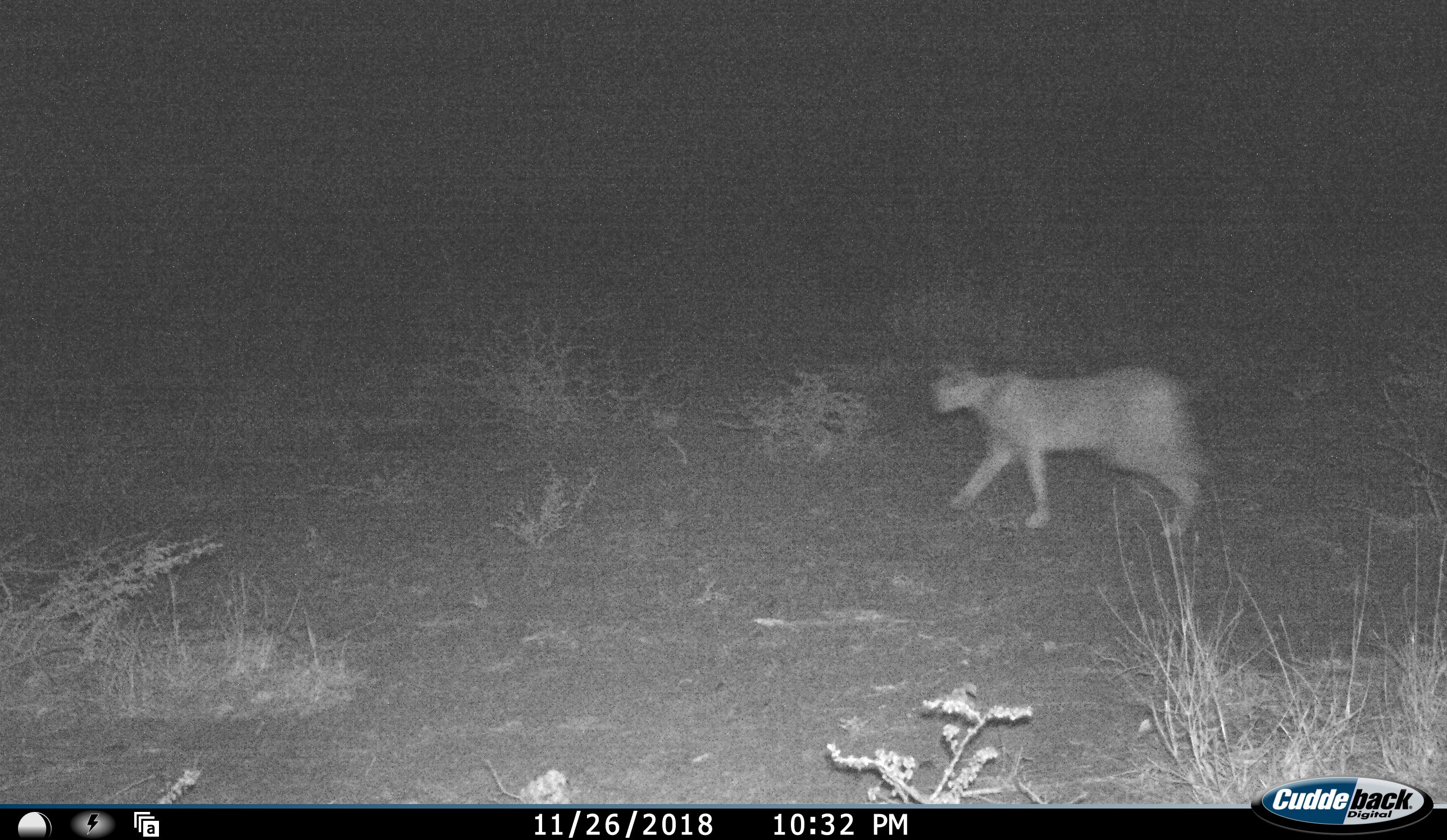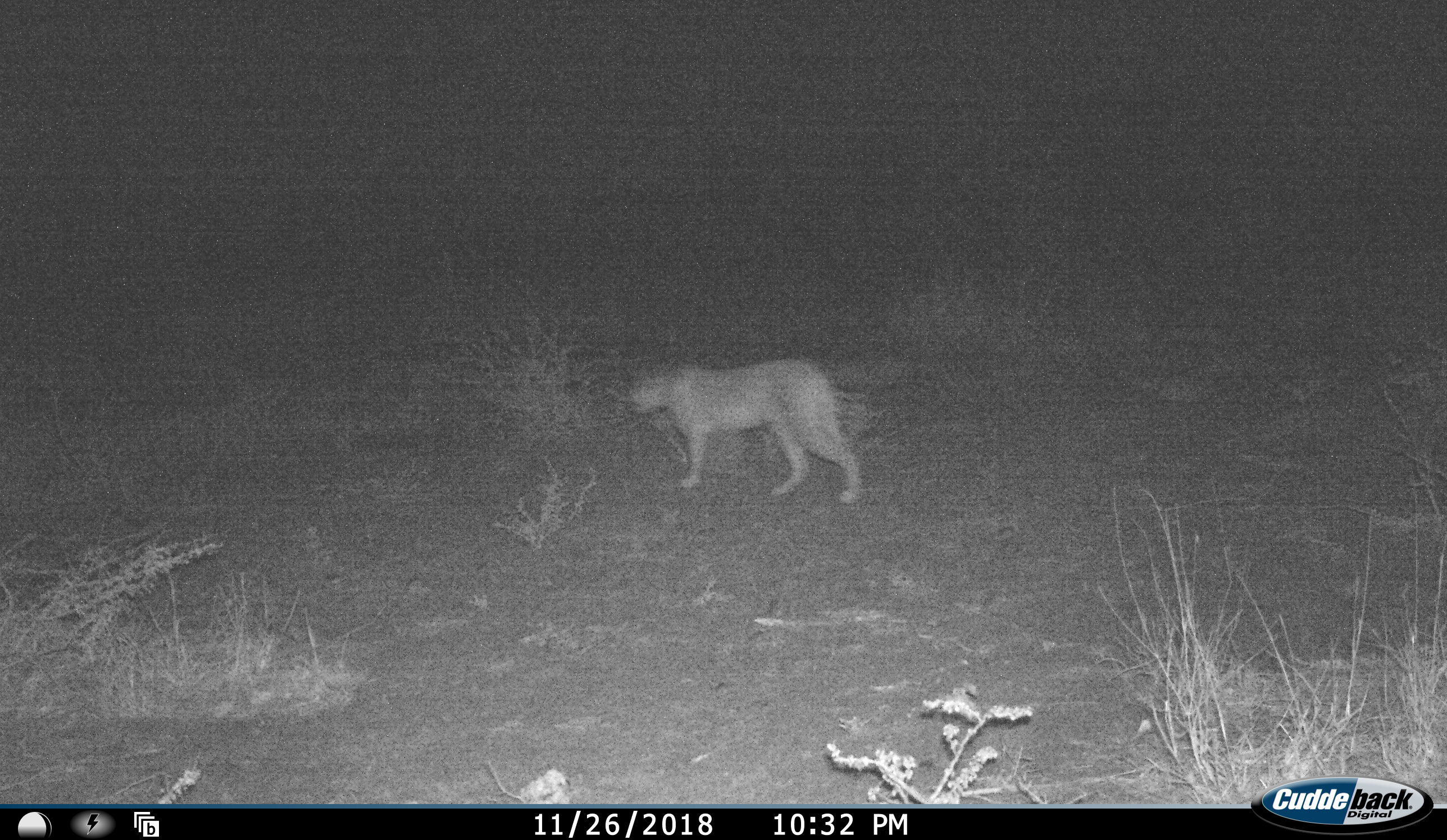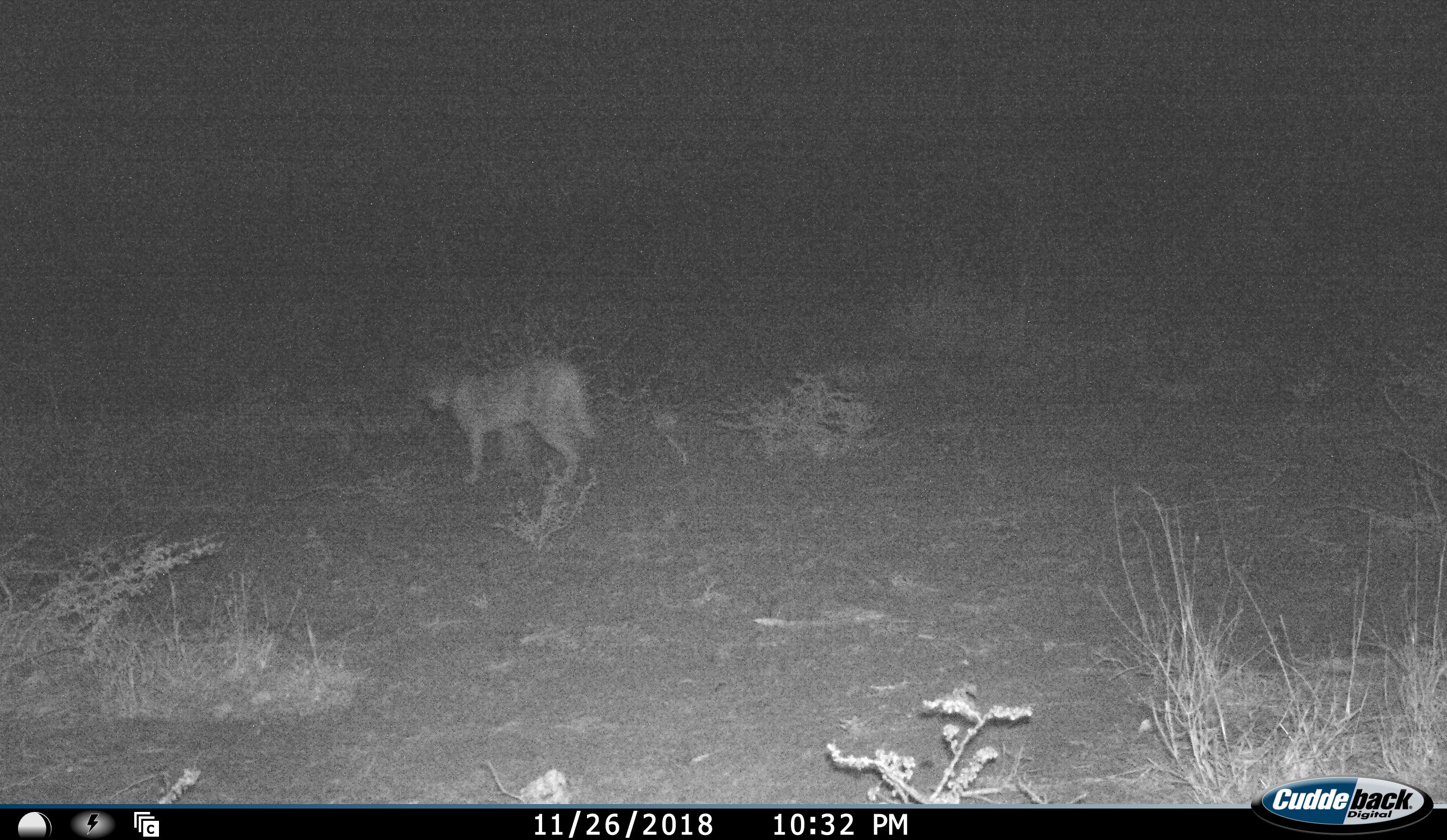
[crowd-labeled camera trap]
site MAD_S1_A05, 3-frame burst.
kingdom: Animalia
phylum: Chordata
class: Mammalia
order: Carnivora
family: Felidae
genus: Panthera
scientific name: Panthera leo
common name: lion female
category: lionfemale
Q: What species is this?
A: Lionfemale (lion female) (Panthera leo).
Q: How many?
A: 1.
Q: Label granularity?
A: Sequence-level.